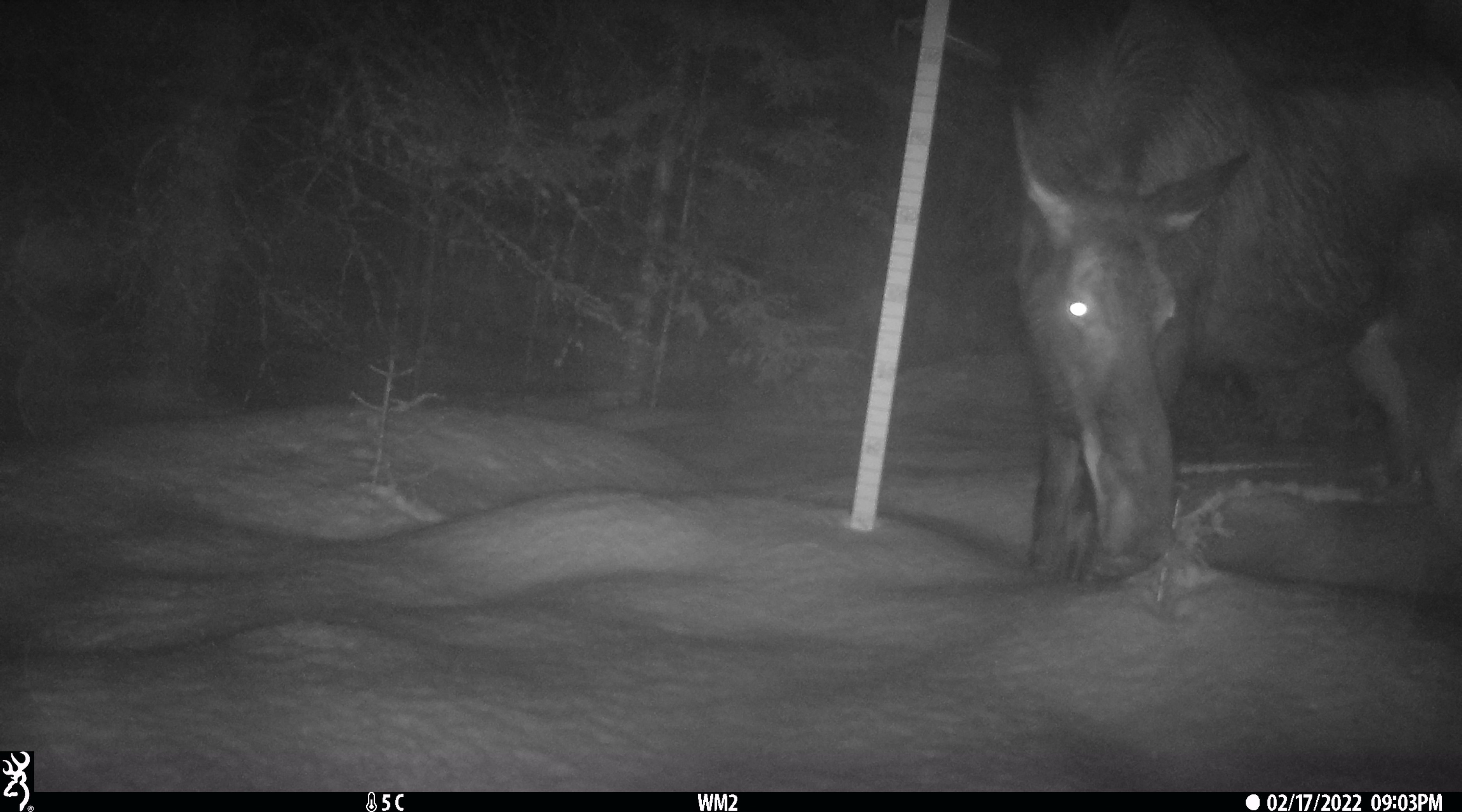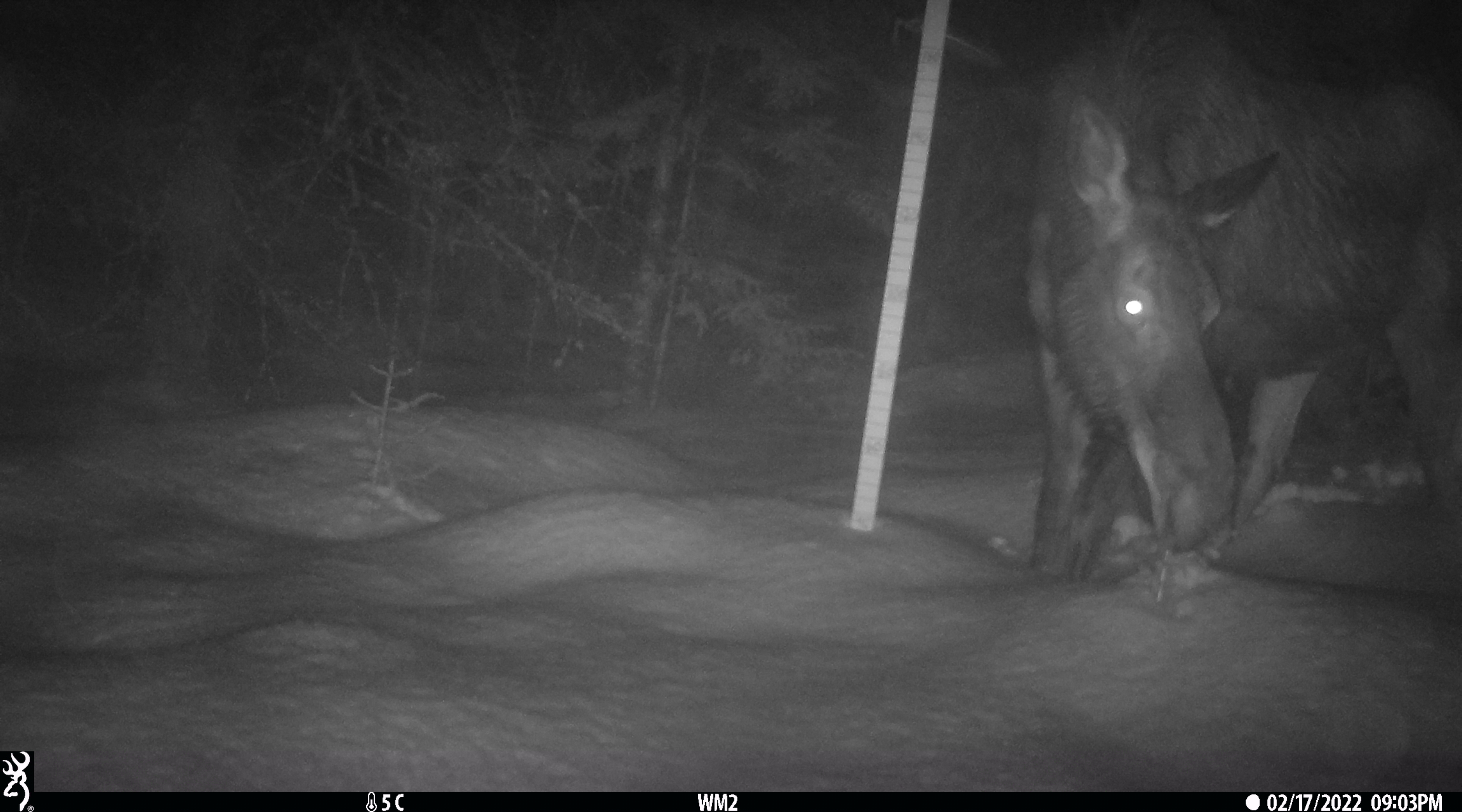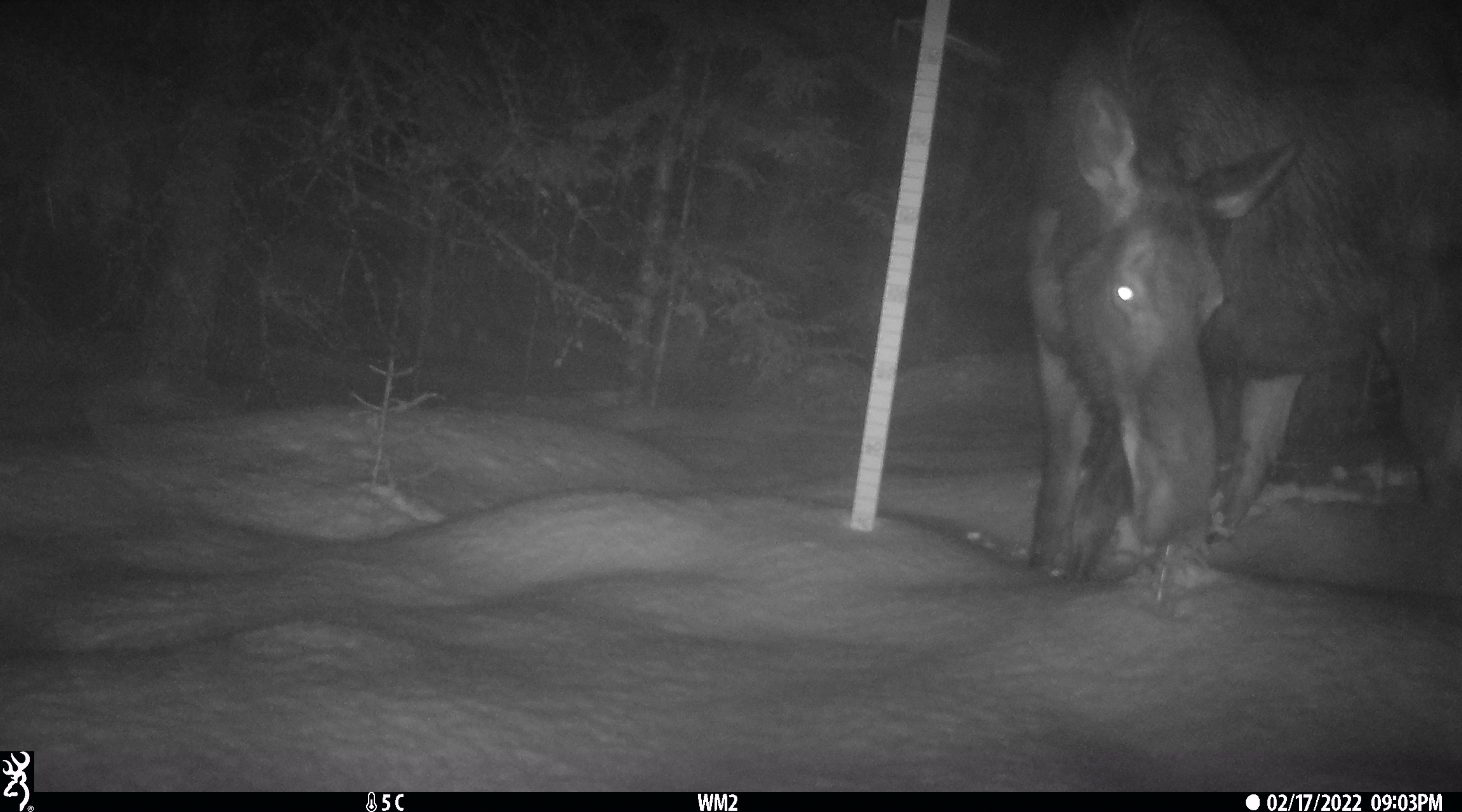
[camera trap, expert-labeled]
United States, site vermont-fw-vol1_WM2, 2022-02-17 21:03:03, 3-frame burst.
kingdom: Animalia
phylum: Chordata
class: Mammalia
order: Artiodactyla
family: Cervidae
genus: Alces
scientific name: Alces alces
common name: moose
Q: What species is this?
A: Moose (Alces alces).